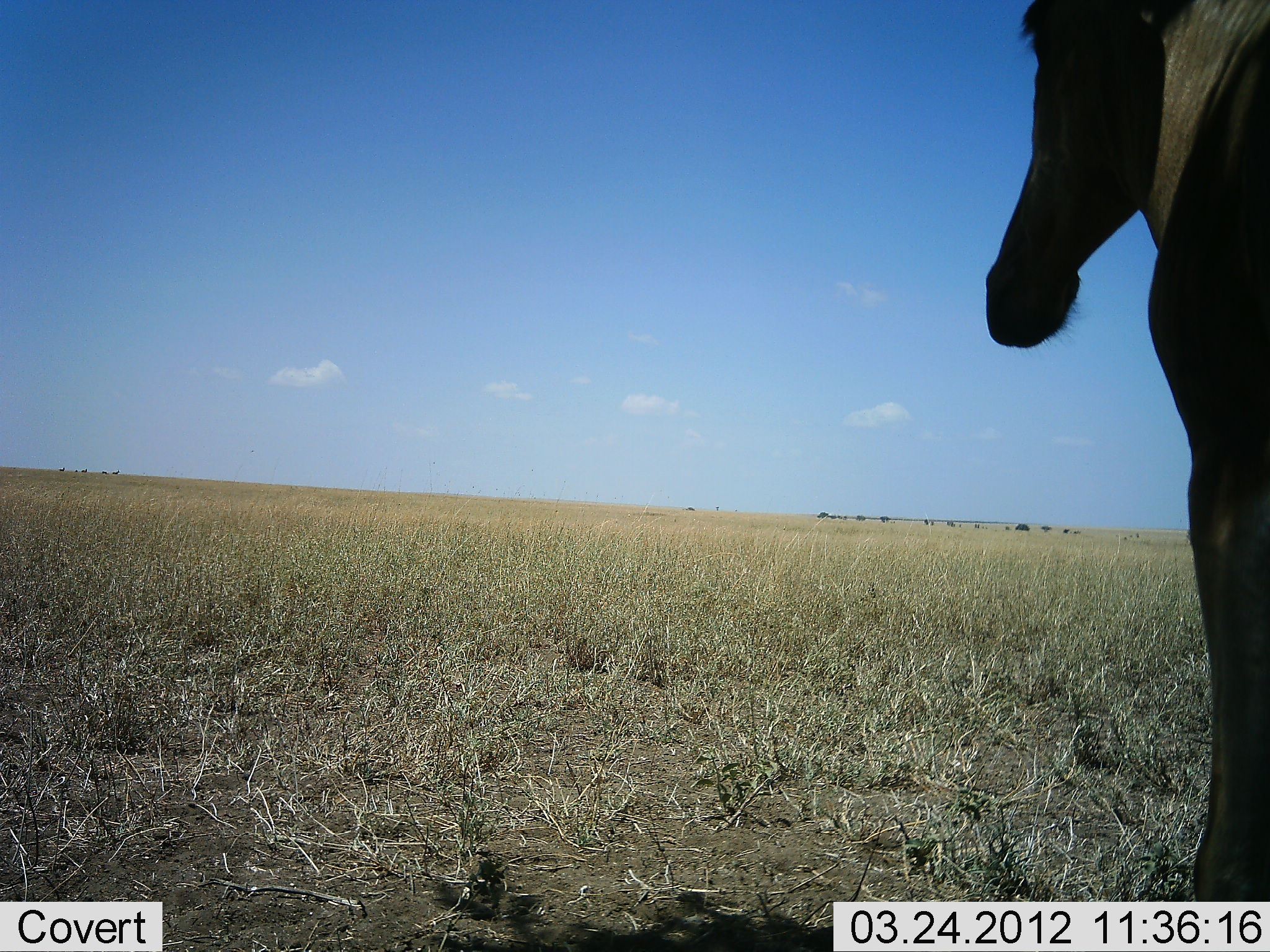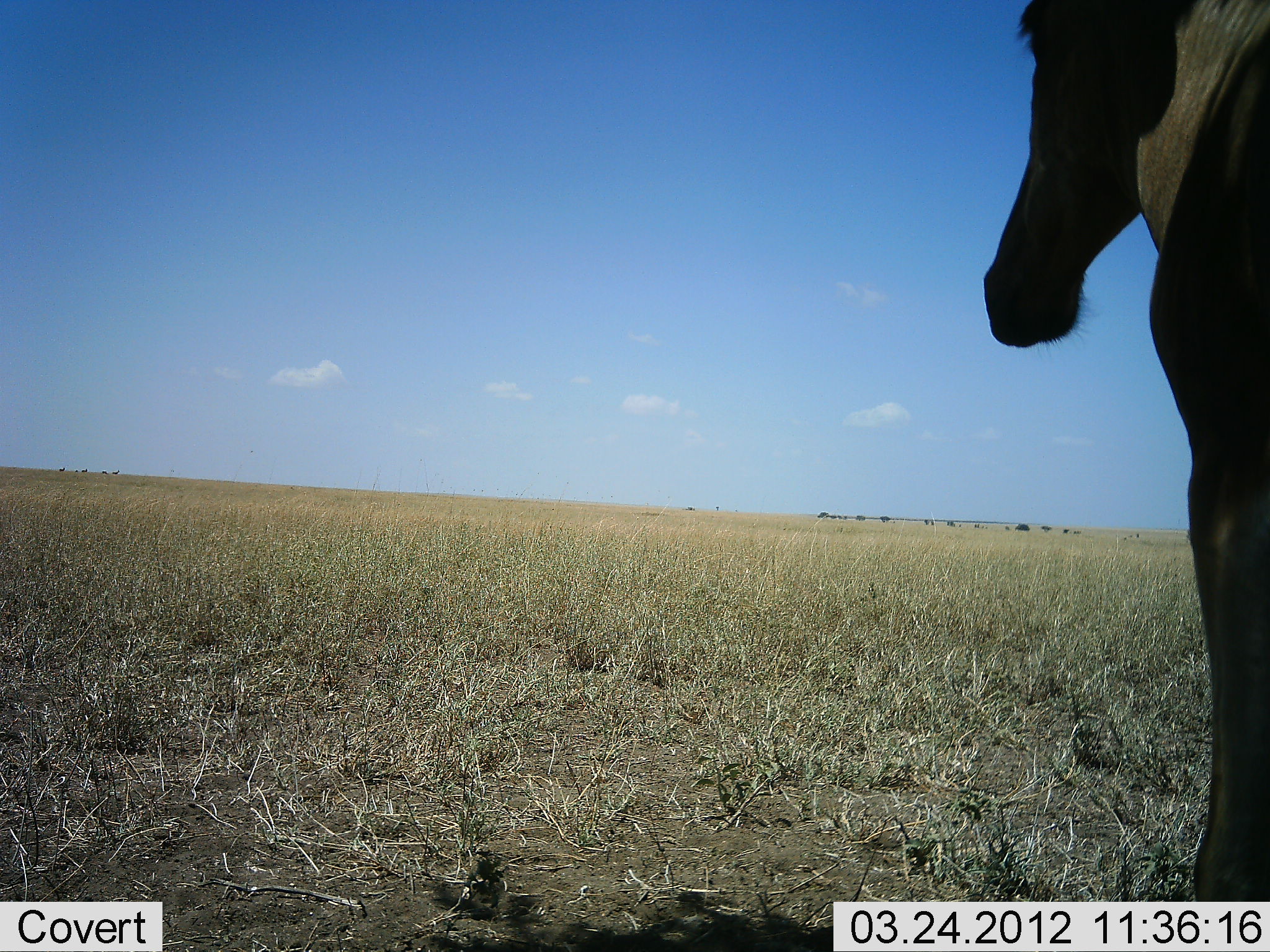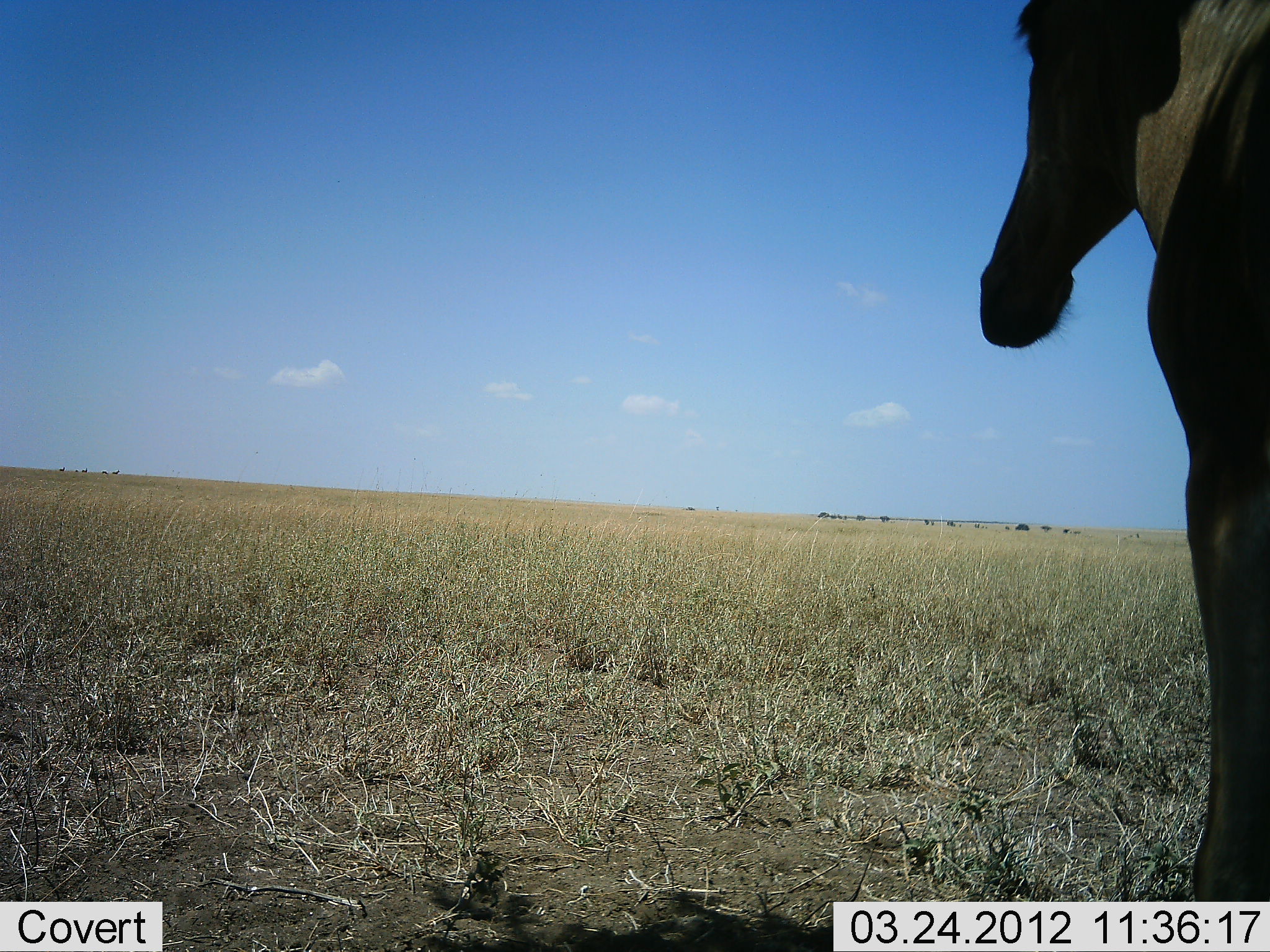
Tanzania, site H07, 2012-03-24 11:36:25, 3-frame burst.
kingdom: Animalia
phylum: Chordata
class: Mammalia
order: Artiodactyla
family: Bovidae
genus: Alcelaphus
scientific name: Alcelaphus buselaphus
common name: hartebeest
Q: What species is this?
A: Hartebeest (Alcelaphus buselaphus).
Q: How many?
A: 1.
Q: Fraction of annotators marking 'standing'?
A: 95%.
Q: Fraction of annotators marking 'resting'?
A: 9%.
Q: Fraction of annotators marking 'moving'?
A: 0%.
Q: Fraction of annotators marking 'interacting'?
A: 0%.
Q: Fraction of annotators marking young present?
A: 0%.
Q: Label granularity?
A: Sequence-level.